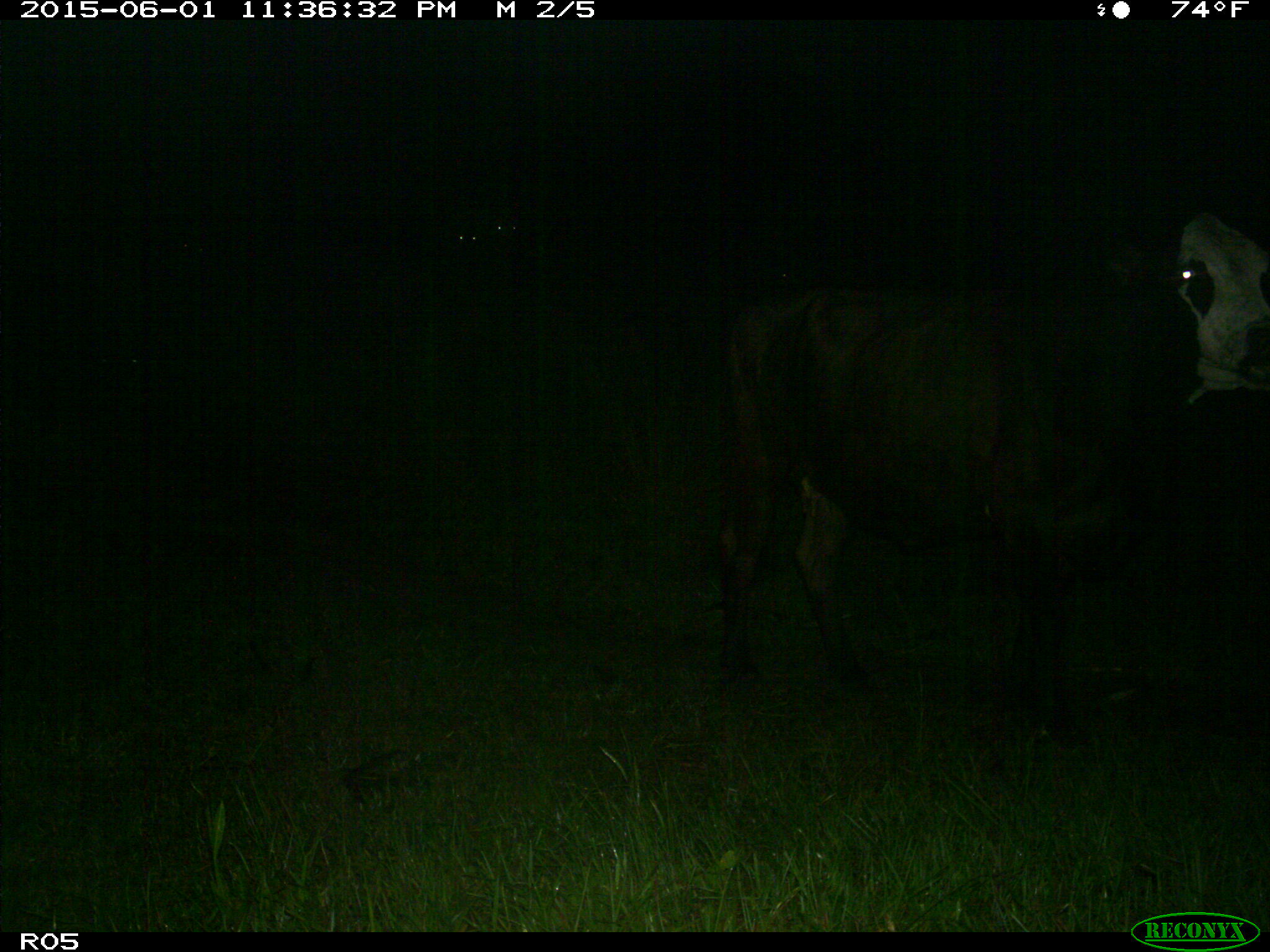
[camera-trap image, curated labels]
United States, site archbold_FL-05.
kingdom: Animalia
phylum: Chordata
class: Mammalia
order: Artiodactyla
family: Bovidae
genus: Bos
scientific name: Bos taurus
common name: domestic cow